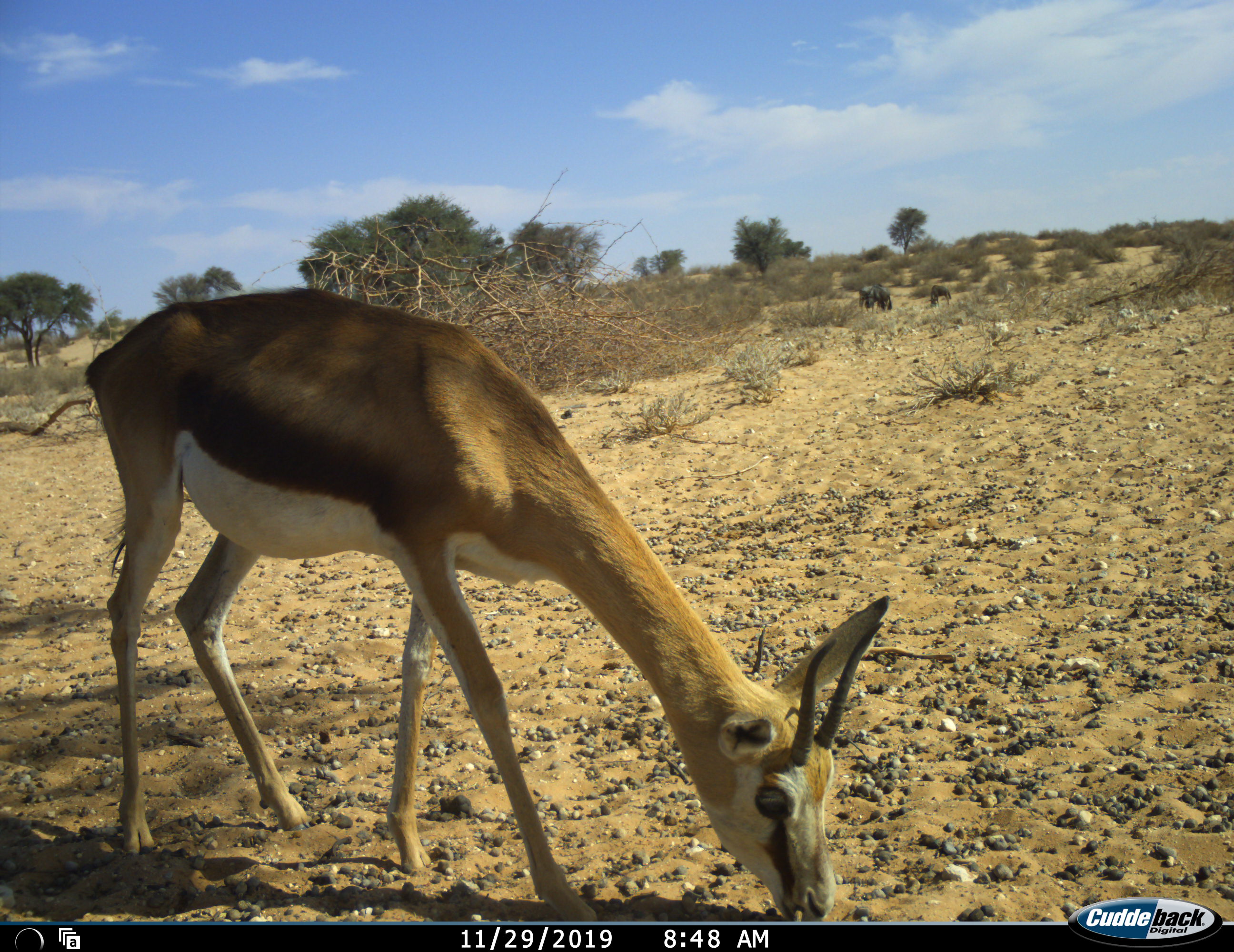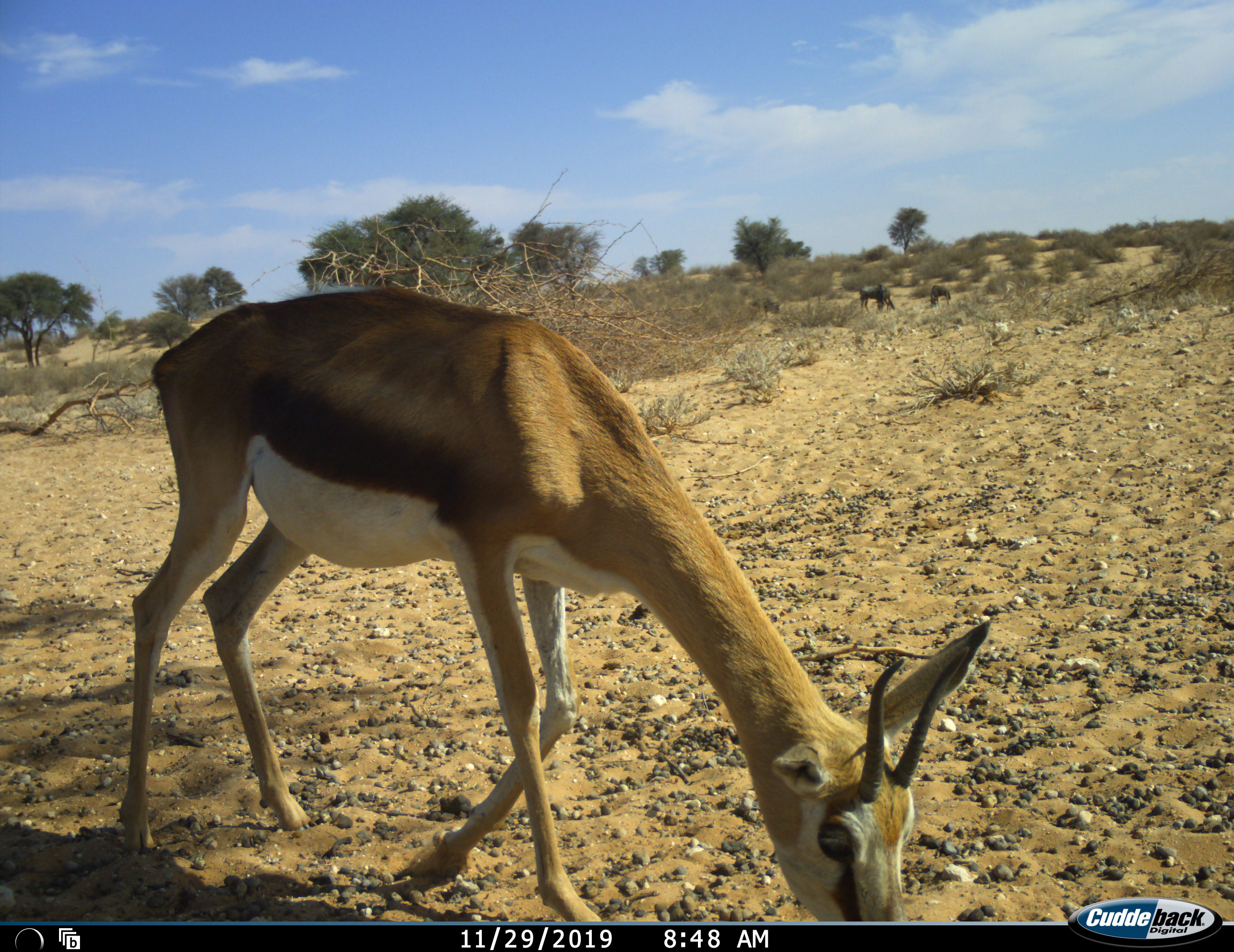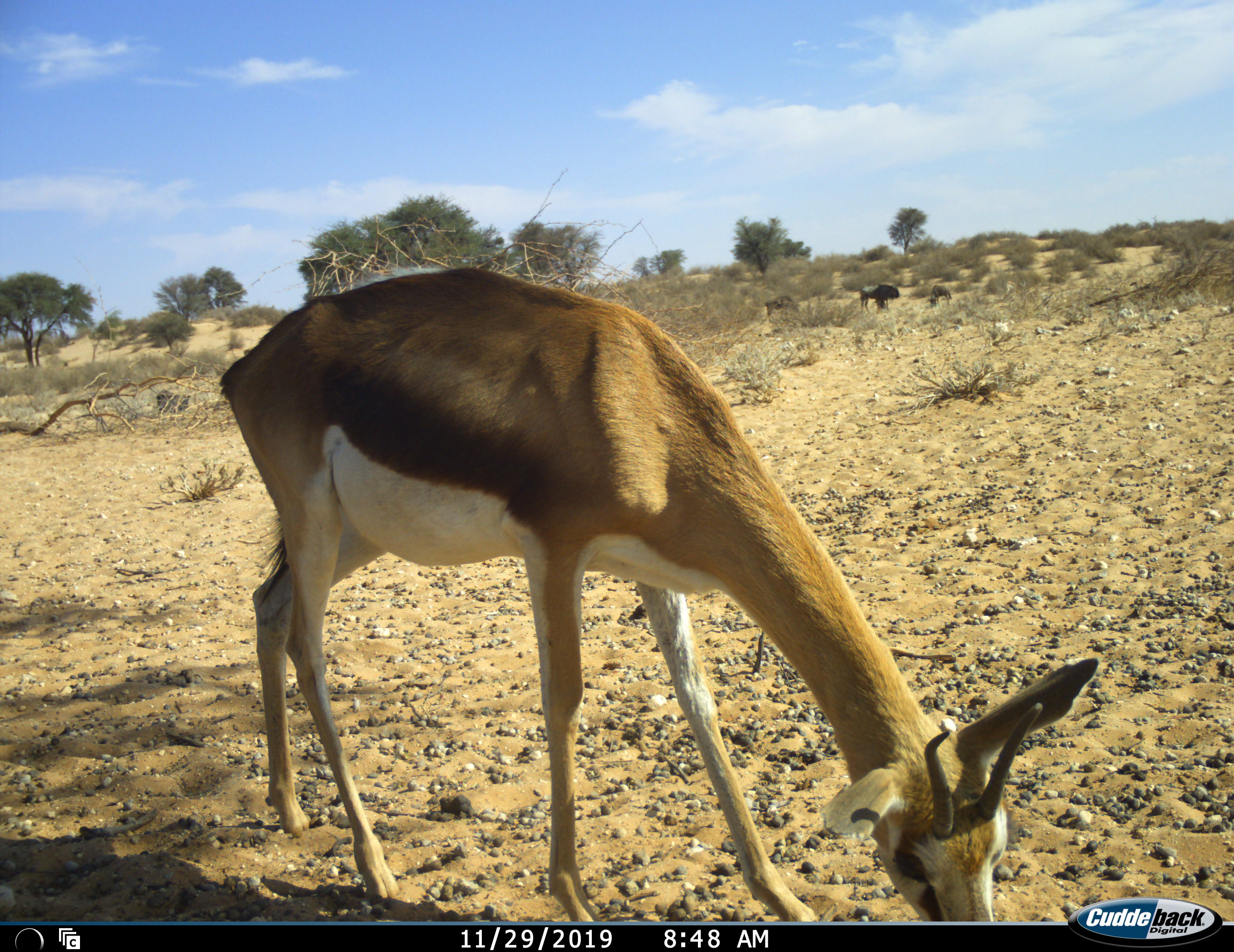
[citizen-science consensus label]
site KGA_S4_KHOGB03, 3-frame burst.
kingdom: Animalia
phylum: Chordata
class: Mammalia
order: Artiodactyla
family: Bovidae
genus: Antidorcas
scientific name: Antidorcas marsupialis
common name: springbok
Springbok (Antidorcas marsupialis), count 1. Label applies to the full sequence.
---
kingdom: Animalia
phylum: Chordata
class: Mammalia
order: Artiodactyla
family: Bovidae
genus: Connochaetes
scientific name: Connochaetes taurinus taurinus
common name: blue wildebeest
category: wildebeestblue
Wildebeestblue (blue wildebeest) (Connochaetes taurinus taurinus), count 4. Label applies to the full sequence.